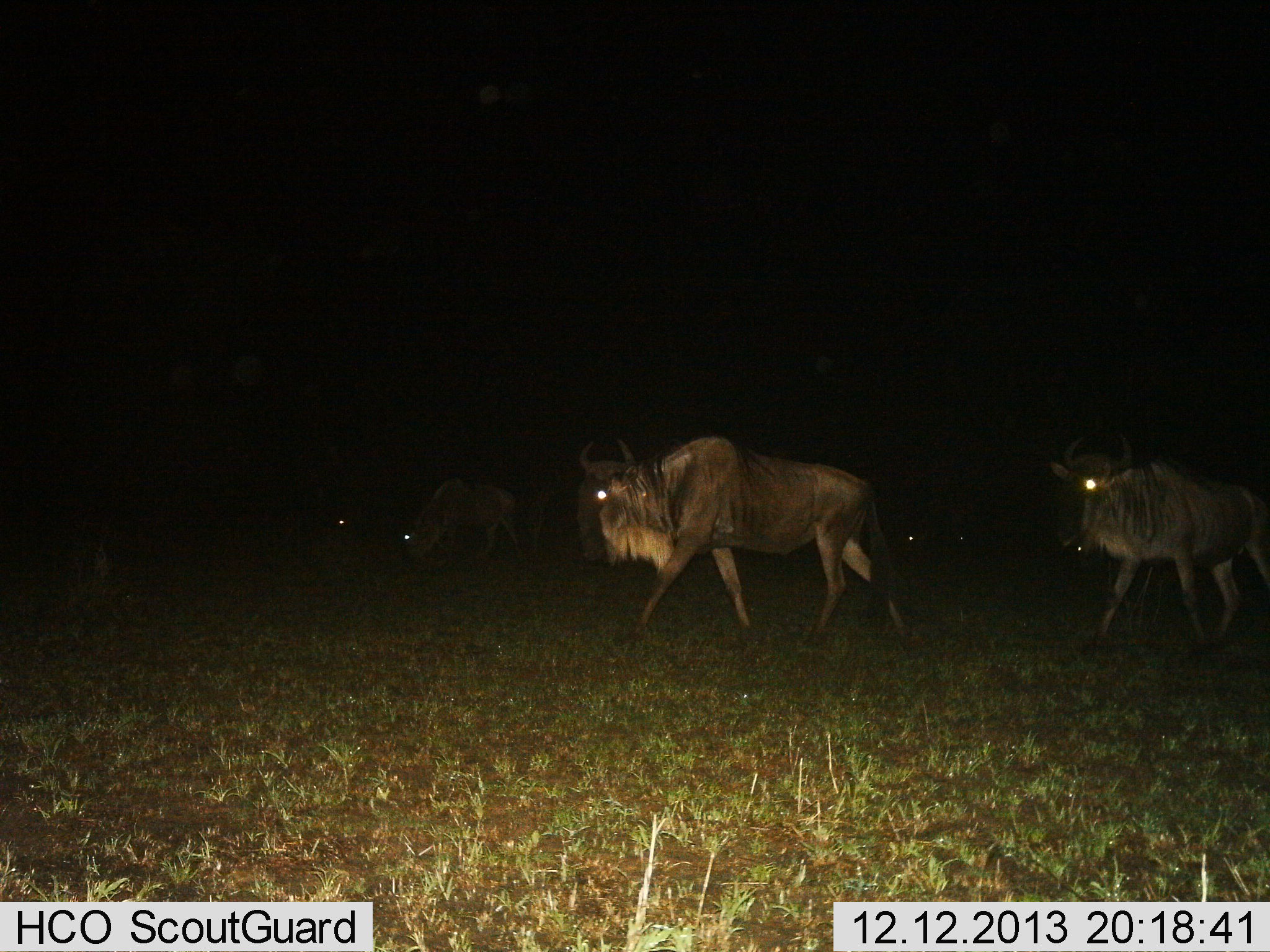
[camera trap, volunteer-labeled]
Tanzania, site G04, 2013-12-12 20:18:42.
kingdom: Animalia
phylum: Chordata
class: Mammalia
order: Artiodactyla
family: Bovidae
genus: Connochaetes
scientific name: Connochaetes taurinus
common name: blue wildebeest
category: wildebeest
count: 5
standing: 10%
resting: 10%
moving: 80%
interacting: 0%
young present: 0%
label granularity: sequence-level